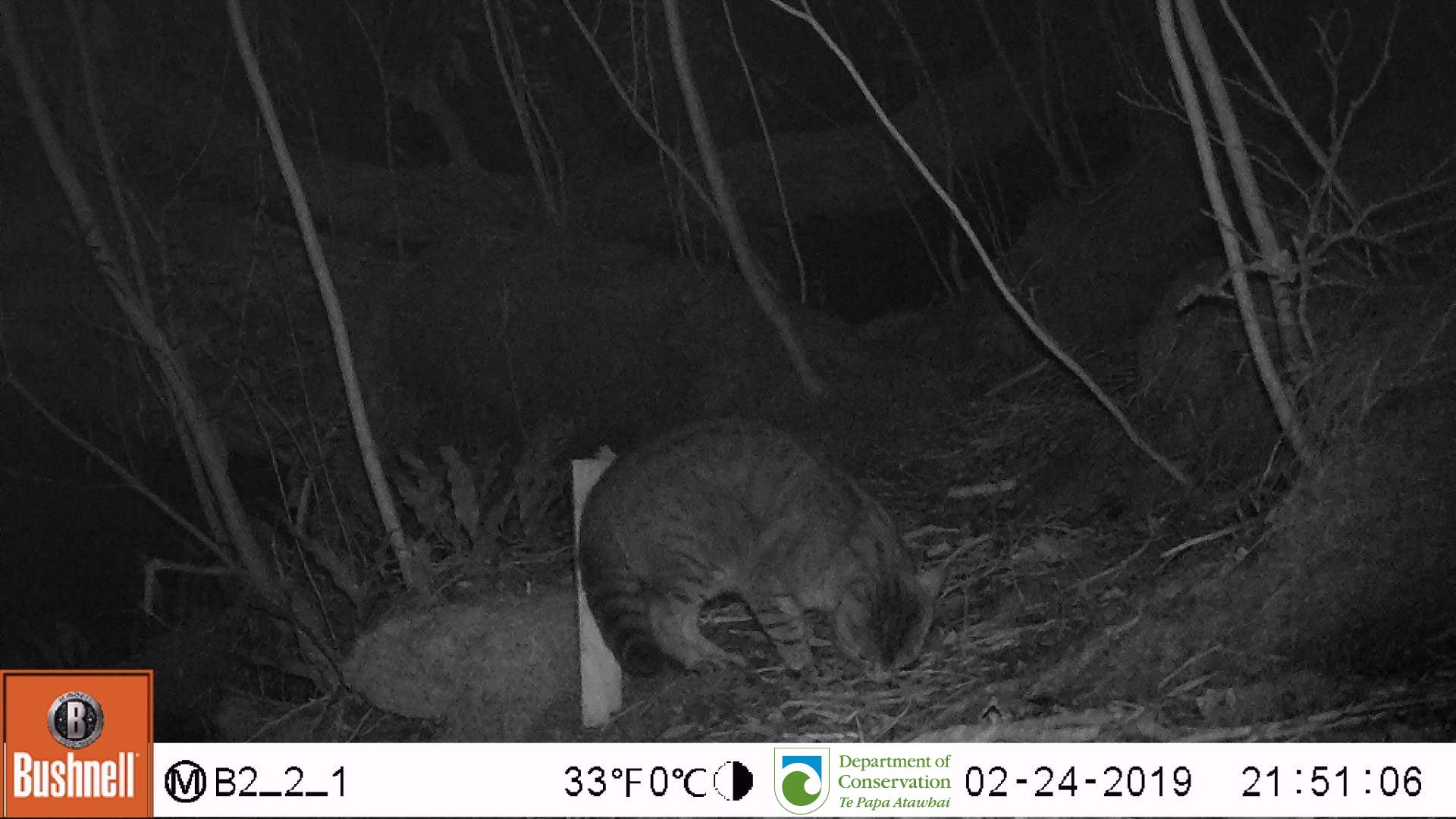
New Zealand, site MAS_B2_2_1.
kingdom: Animalia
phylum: Chordata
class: Mammalia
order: Carnivora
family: Felidae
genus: Felis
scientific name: Felis catus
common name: domestic cat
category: cat